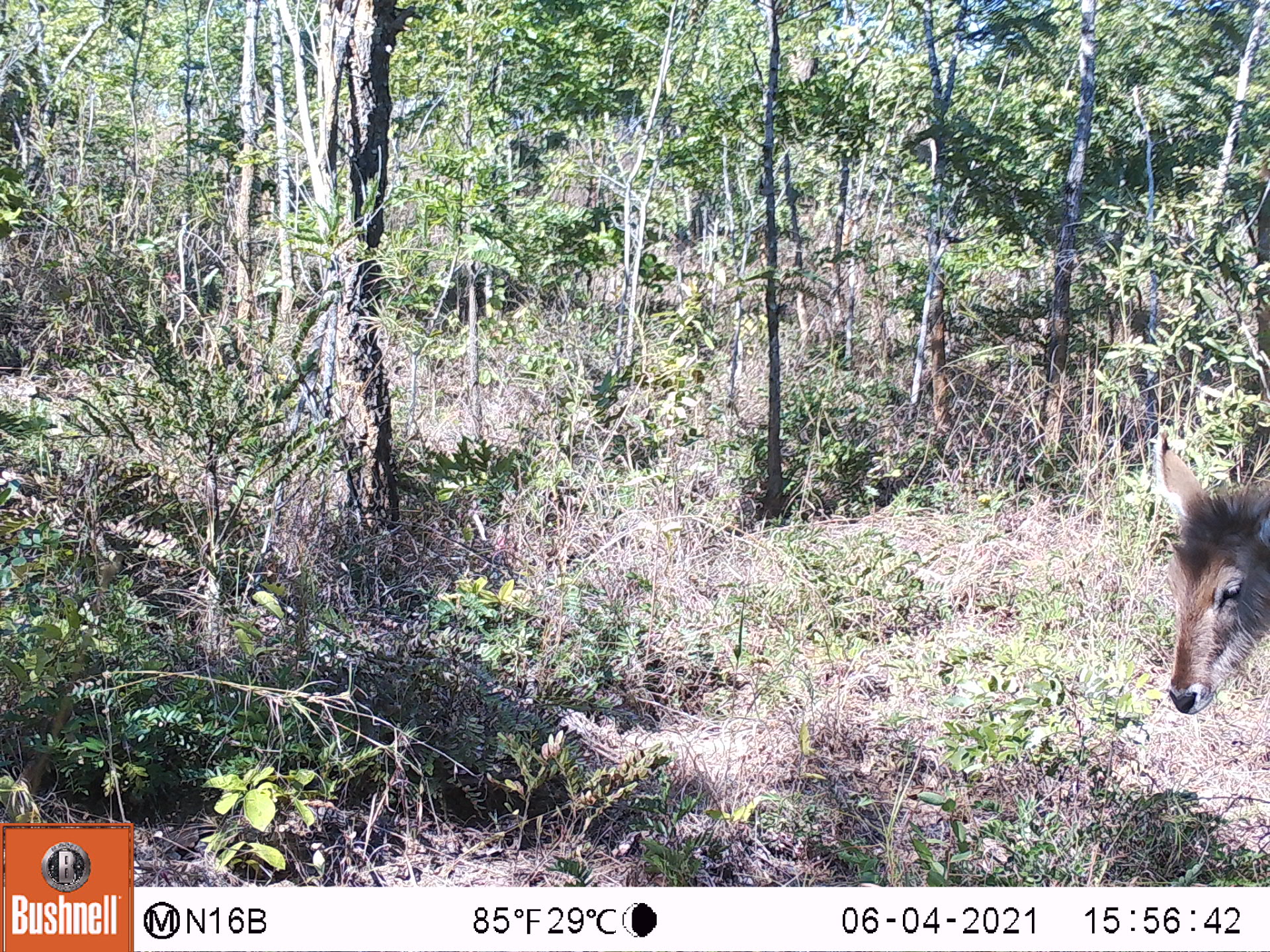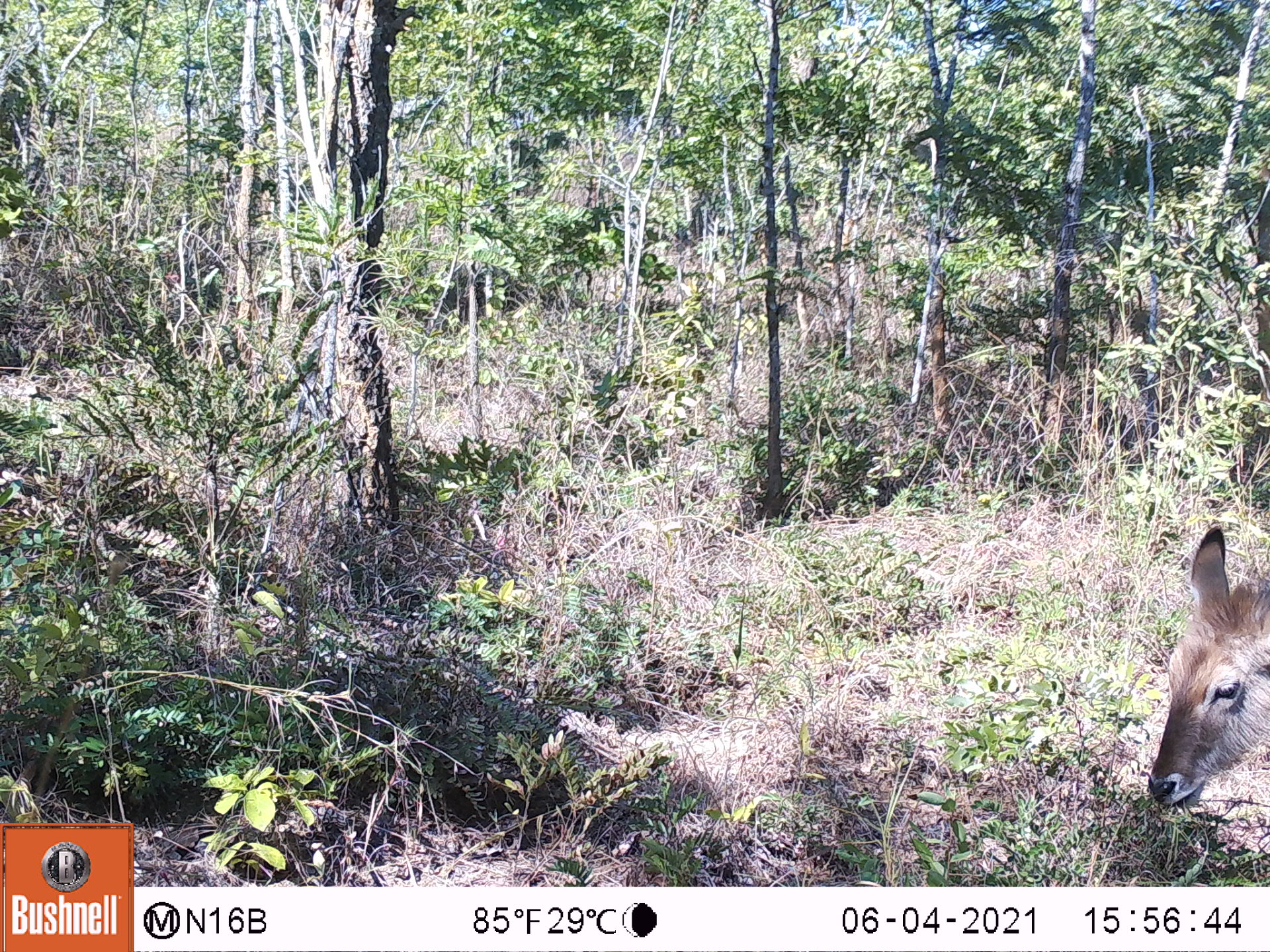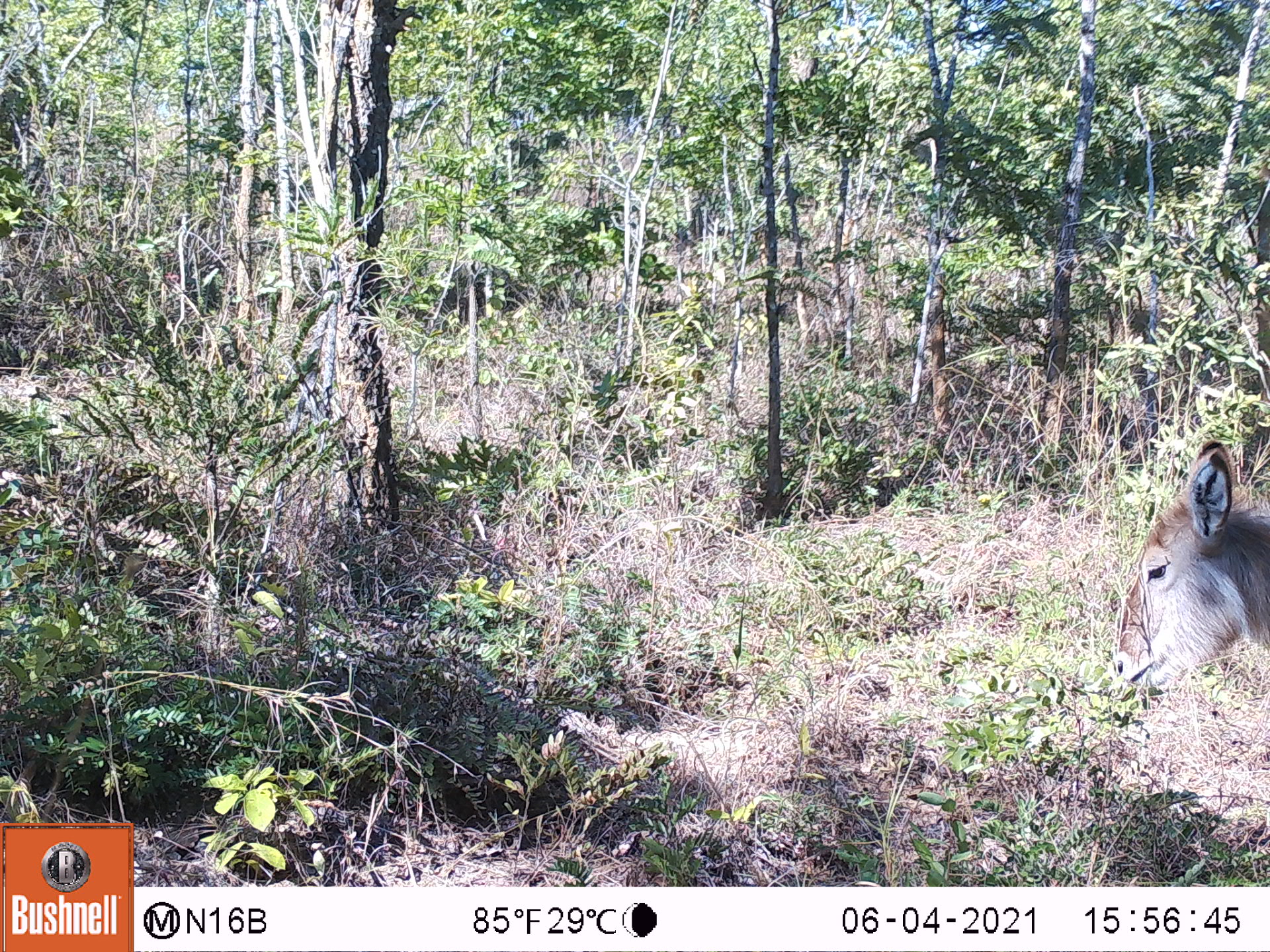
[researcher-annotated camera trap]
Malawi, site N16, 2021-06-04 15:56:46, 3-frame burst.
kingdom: Animalia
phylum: Chordata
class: Mammalia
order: Artiodactyla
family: Bovidae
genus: Kobus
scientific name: Kobus ellipsiprymnus ellipsiprymnus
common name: common waterbuck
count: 1